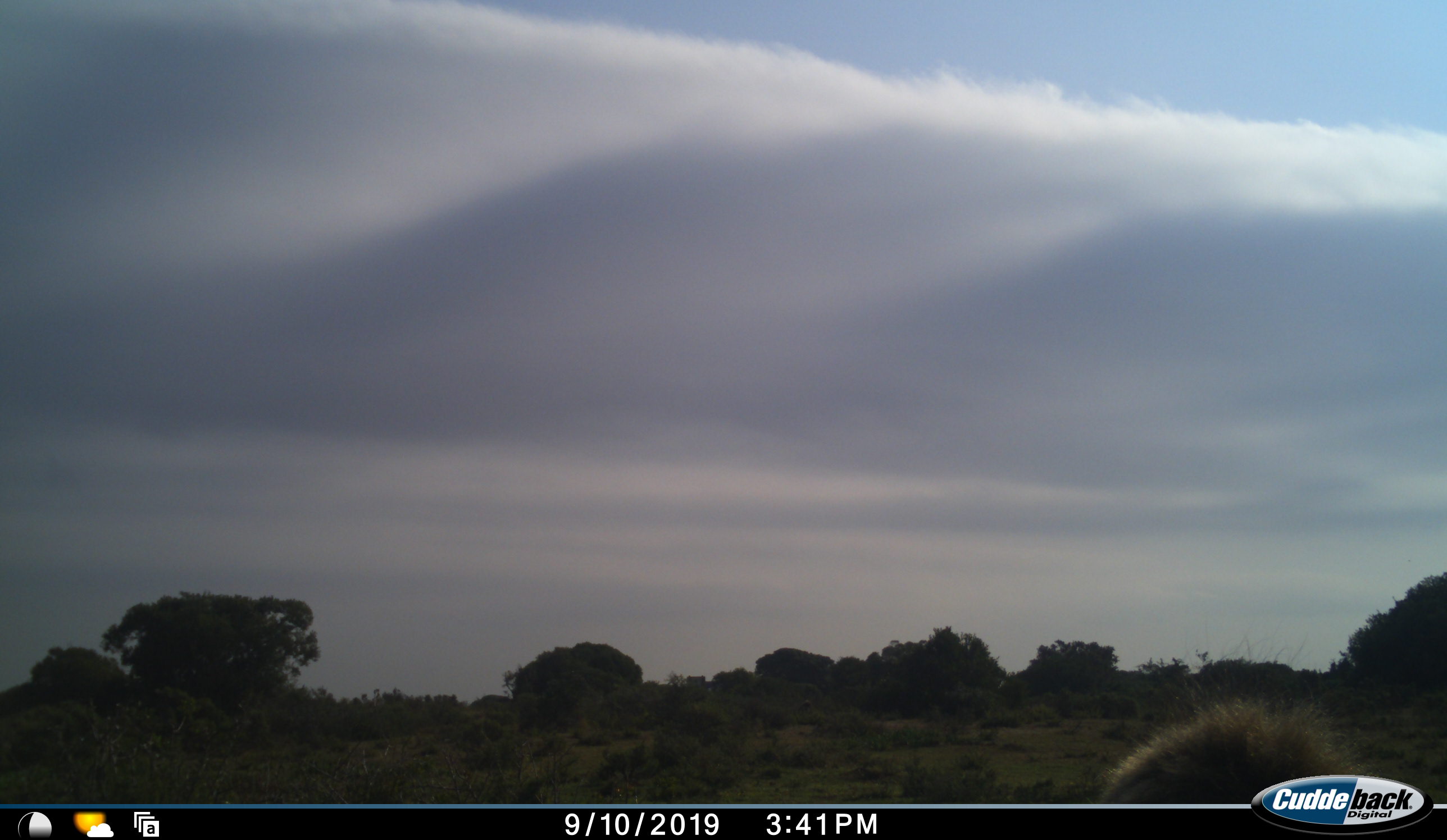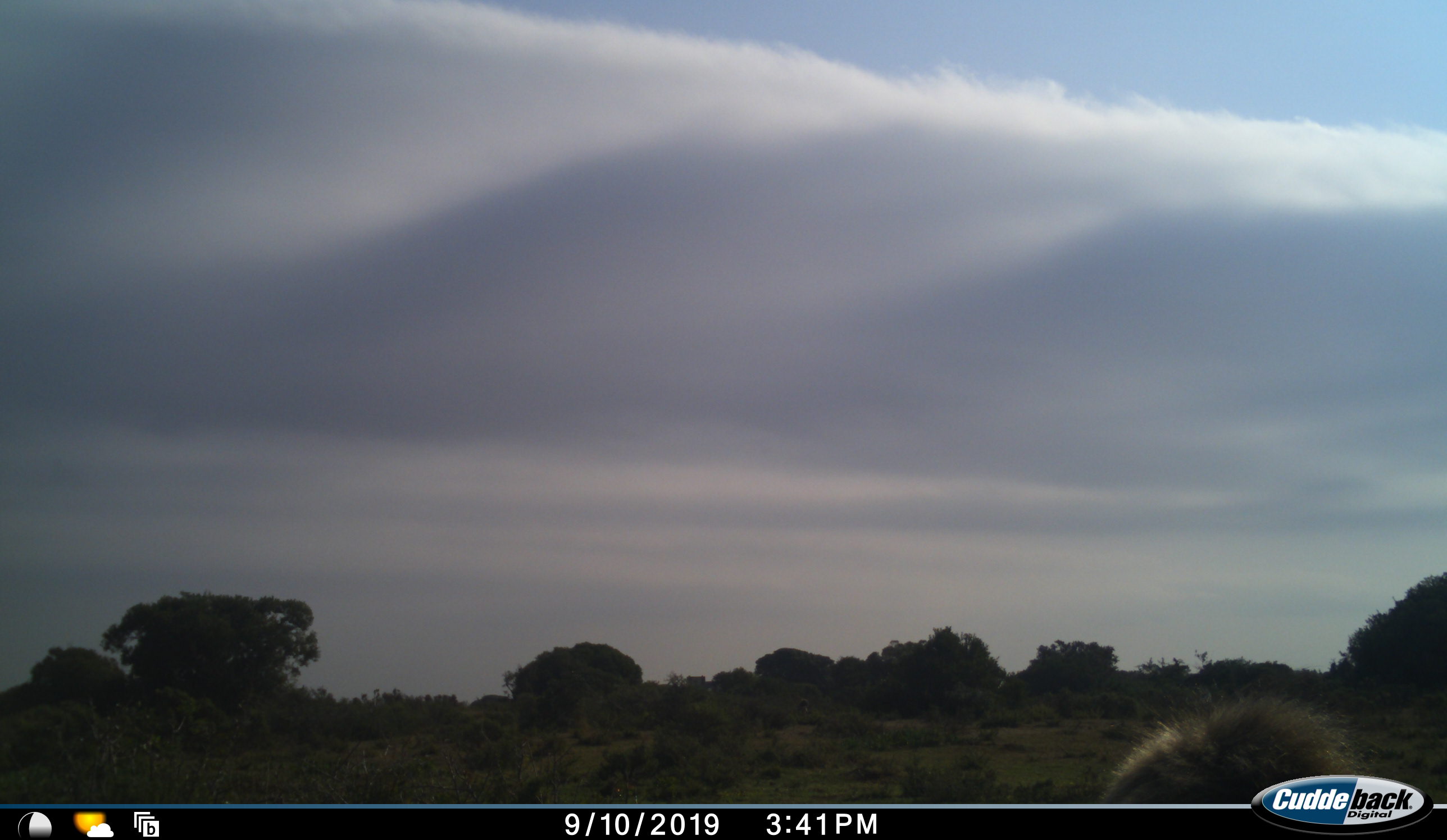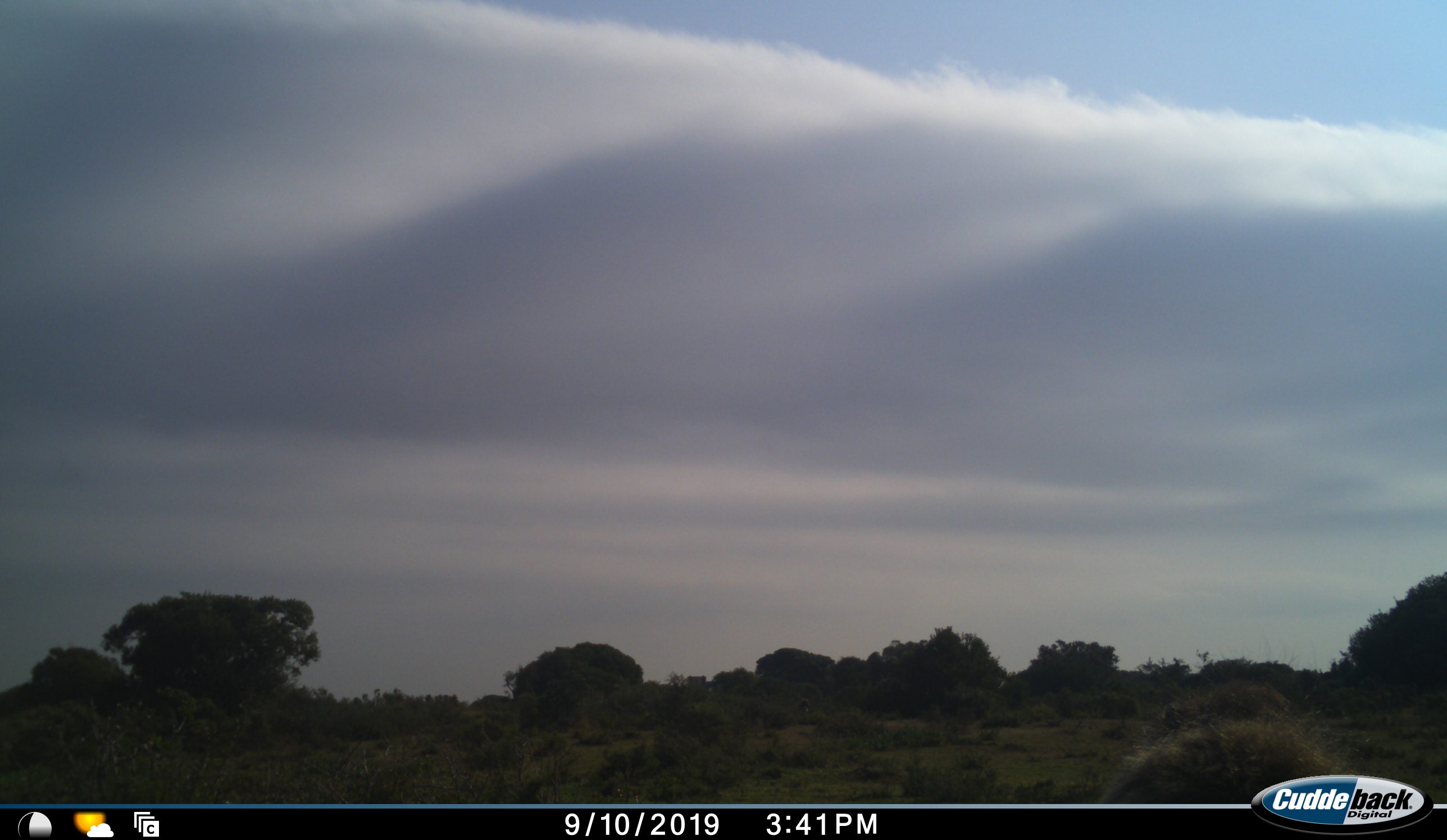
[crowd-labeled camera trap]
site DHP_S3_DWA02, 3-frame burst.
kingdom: Animalia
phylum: Chordata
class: Mammalia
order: Primates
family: Cercopithecidae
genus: Papio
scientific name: Papio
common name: baboon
Baboon (Papio), count 1. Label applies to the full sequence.